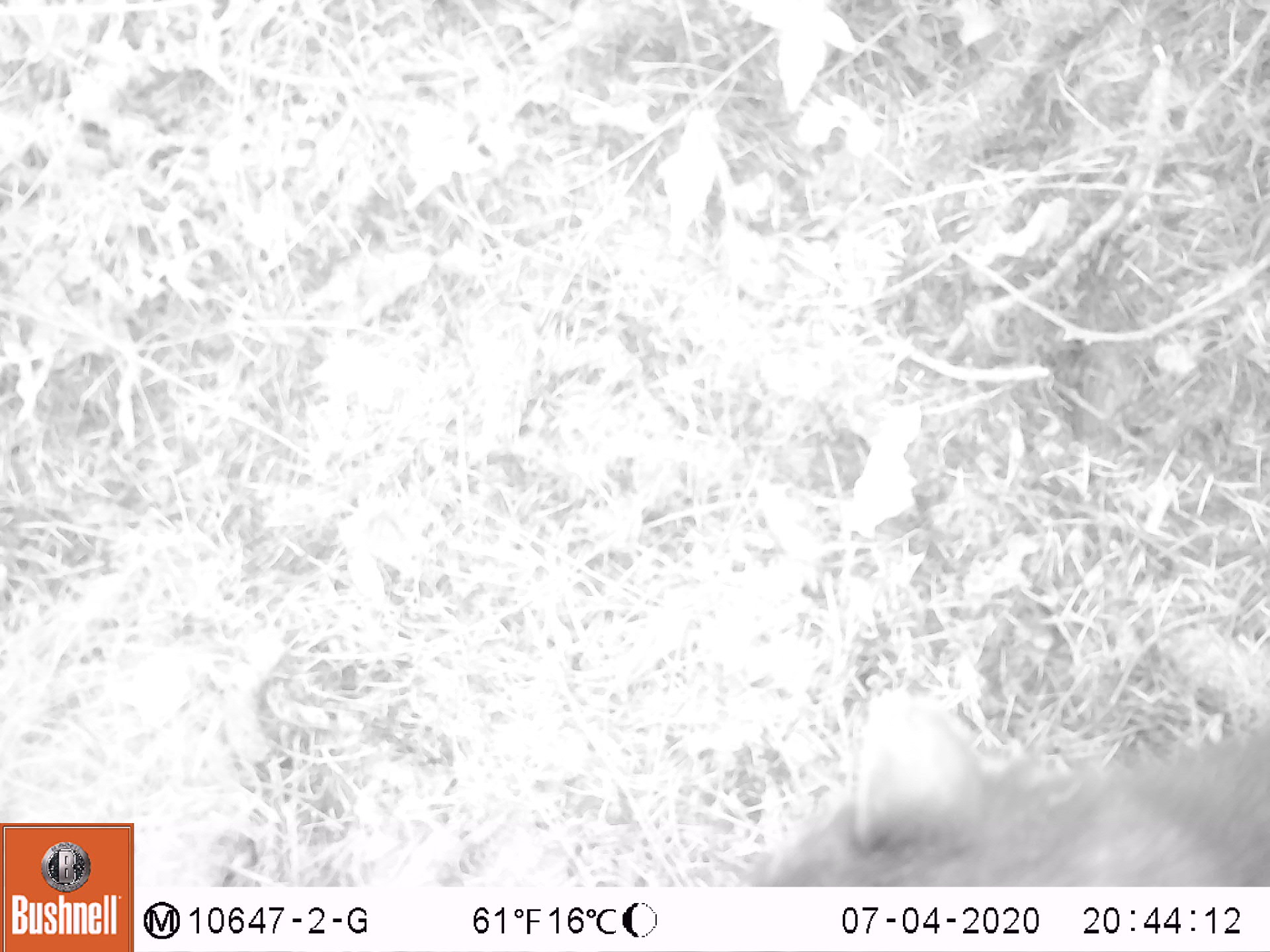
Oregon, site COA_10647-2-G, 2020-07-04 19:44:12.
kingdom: Animalia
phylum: Chordata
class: Mammalia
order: Carnivora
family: Procyonidae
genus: Procyon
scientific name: Procyon lotor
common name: northern raccoon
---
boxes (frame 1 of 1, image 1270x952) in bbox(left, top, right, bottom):
northern raccoon: bbox(759, 674, 1266, 879)